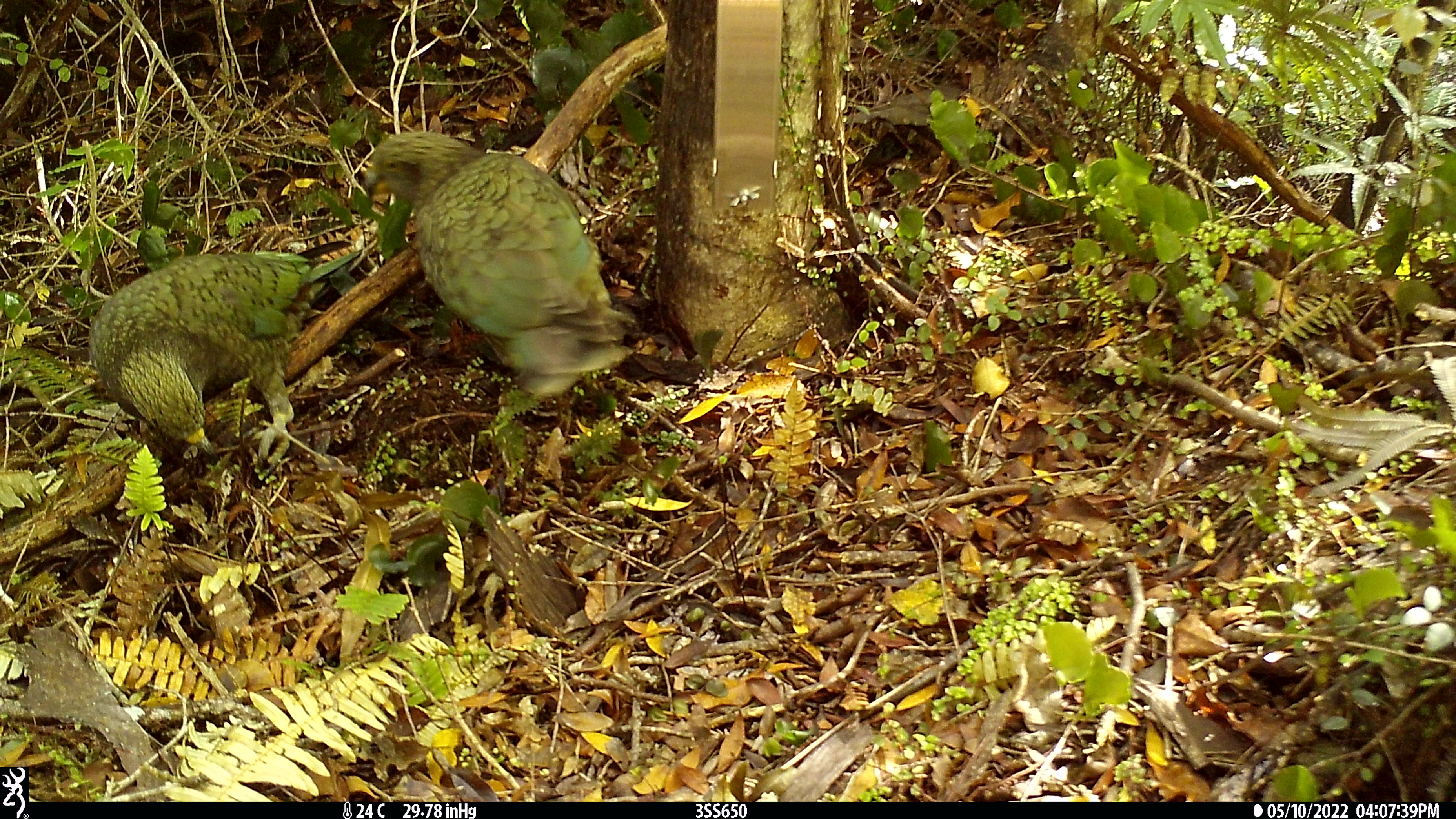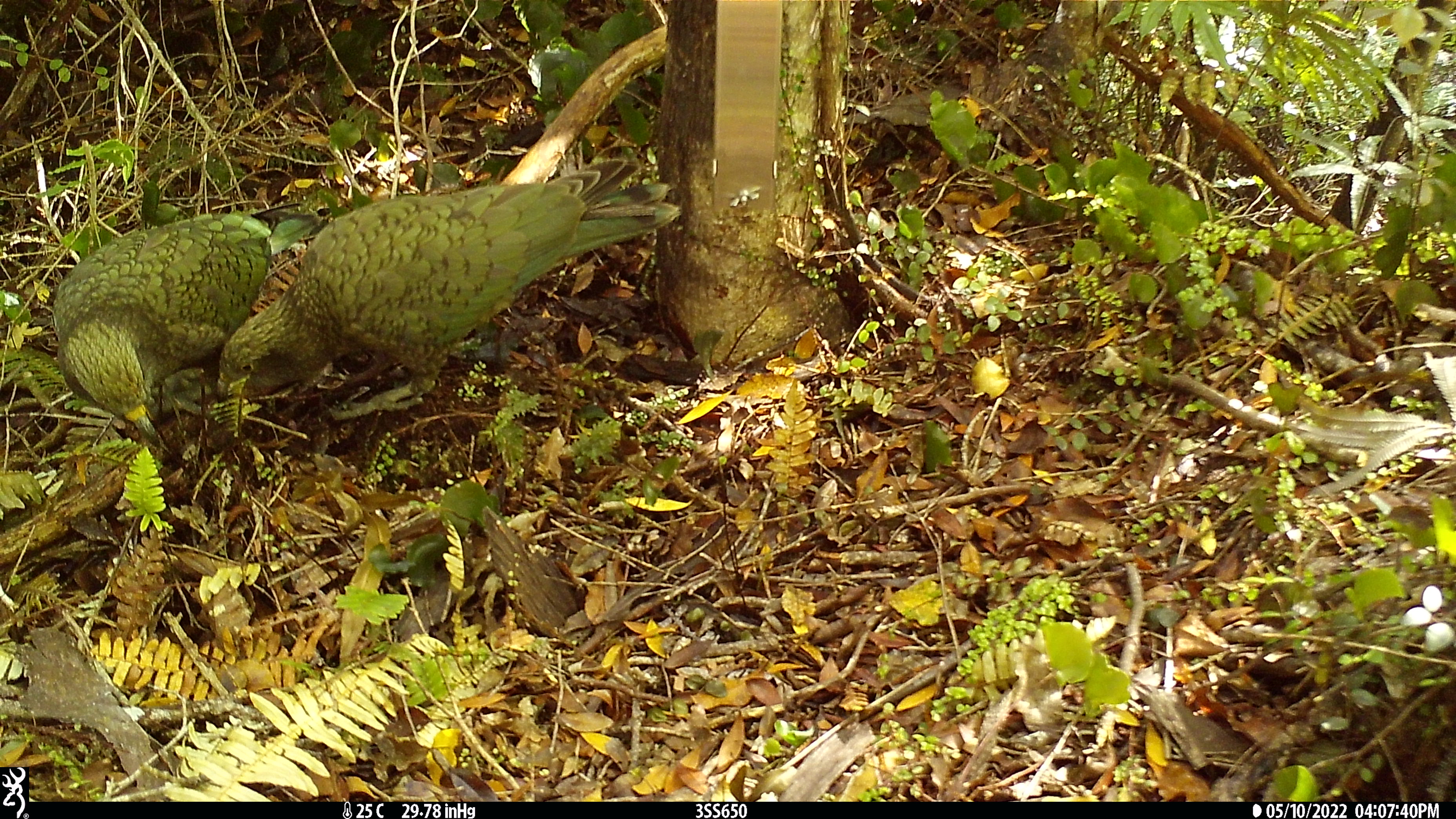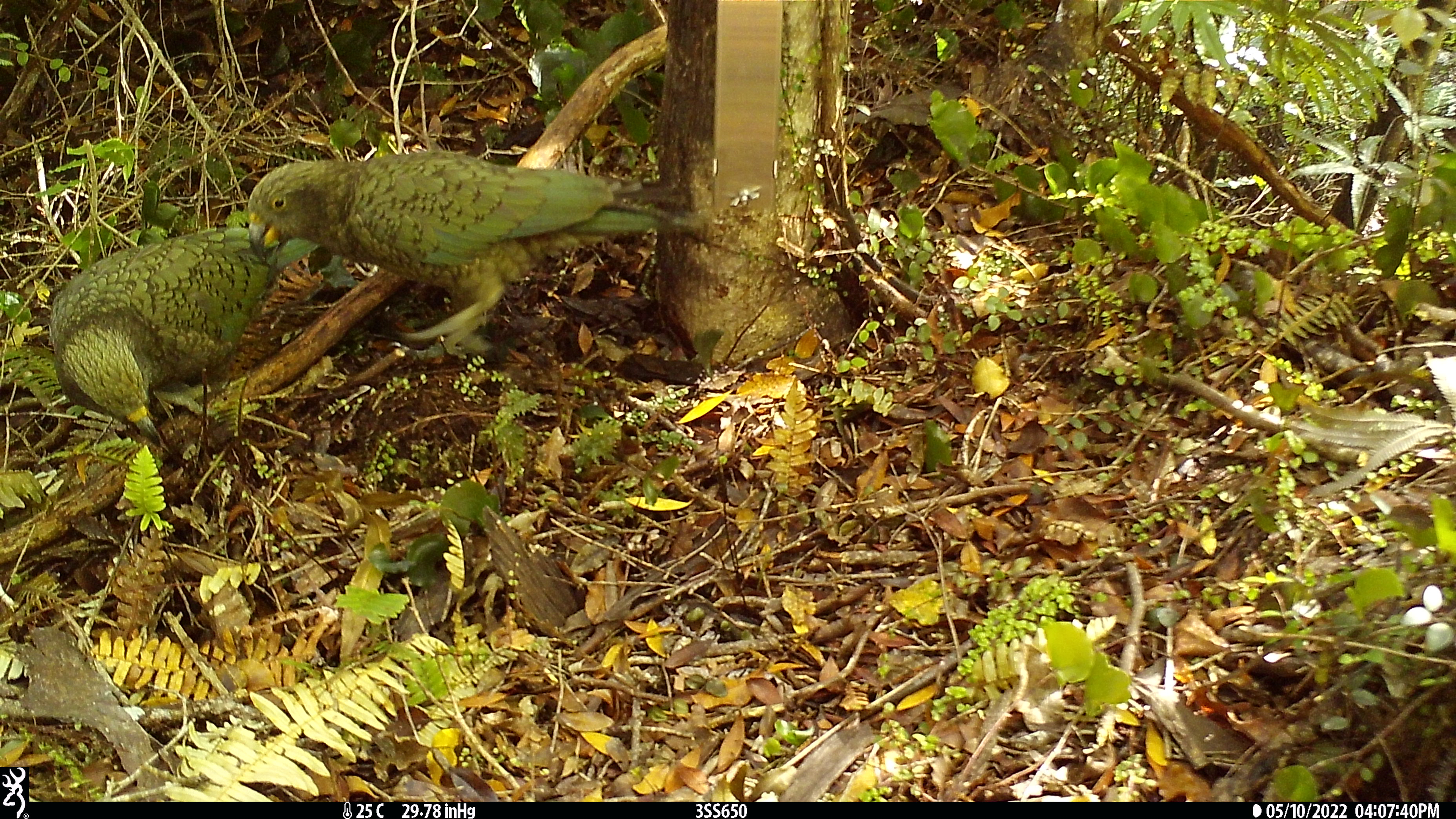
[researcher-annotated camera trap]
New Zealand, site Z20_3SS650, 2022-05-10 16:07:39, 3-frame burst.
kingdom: Animalia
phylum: Chordata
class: Aves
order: Psittaciformes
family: Strigopidae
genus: Nestor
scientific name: Nestor notabilis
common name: kea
Kea (Nestor notabilis).